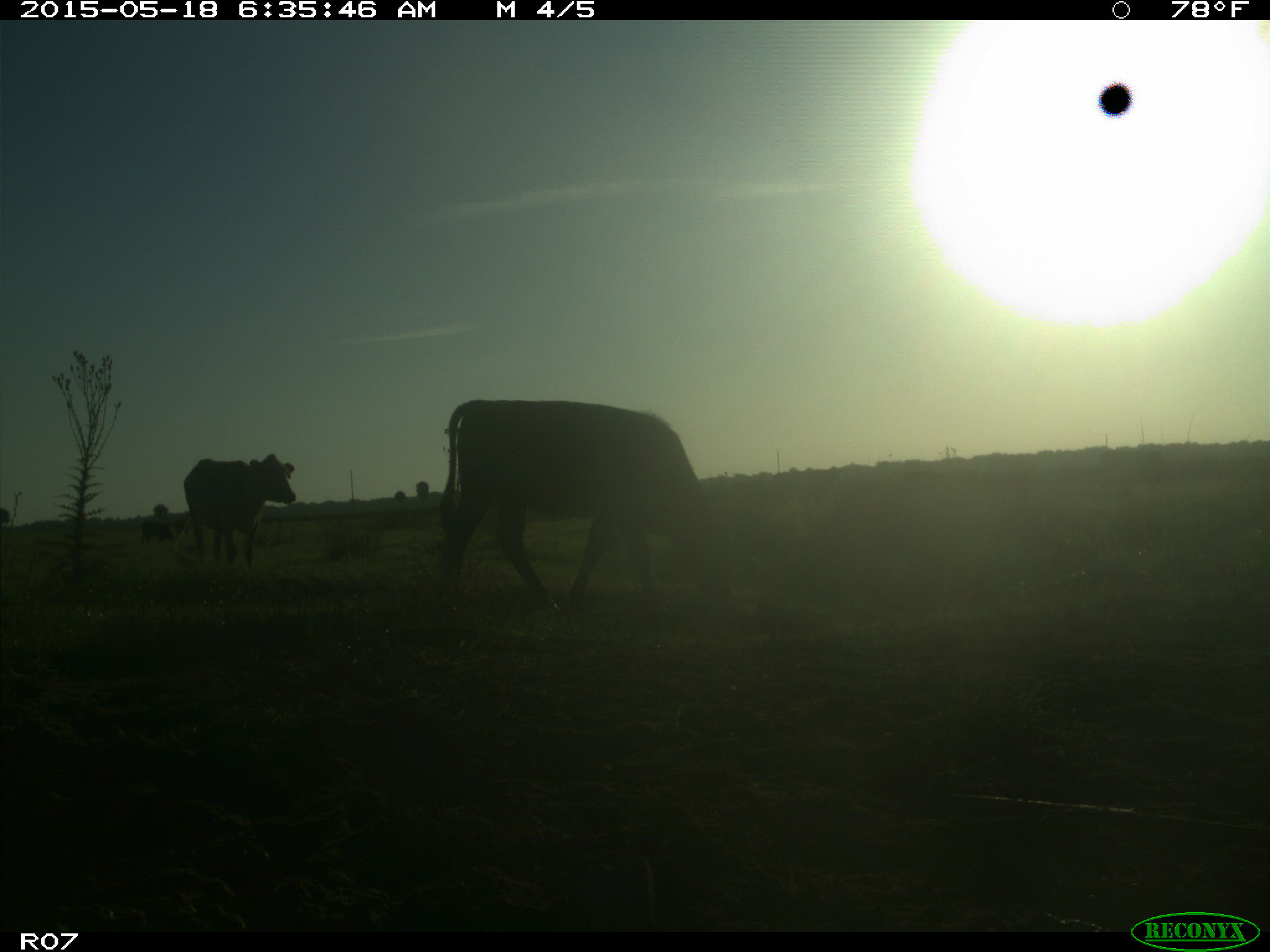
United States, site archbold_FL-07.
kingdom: Animalia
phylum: Chordata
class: Mammalia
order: Artiodactyla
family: Bovidae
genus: Bos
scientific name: Bos taurus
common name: domestic cow